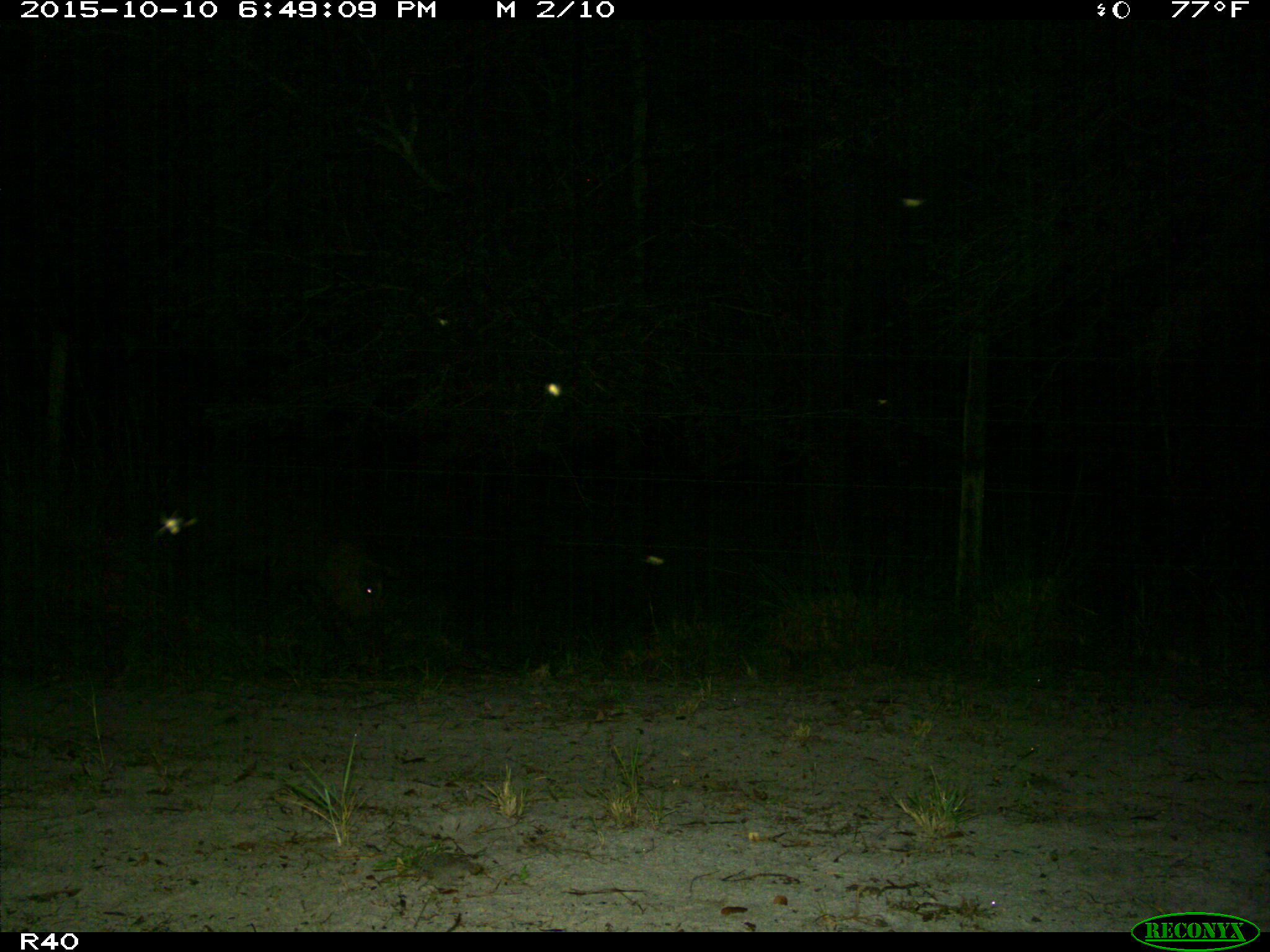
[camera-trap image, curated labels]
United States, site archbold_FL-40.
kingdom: Animalia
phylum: Chordata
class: Mammalia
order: Artiodactyla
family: Suidae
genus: Sus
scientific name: Sus scrofa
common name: wild boar